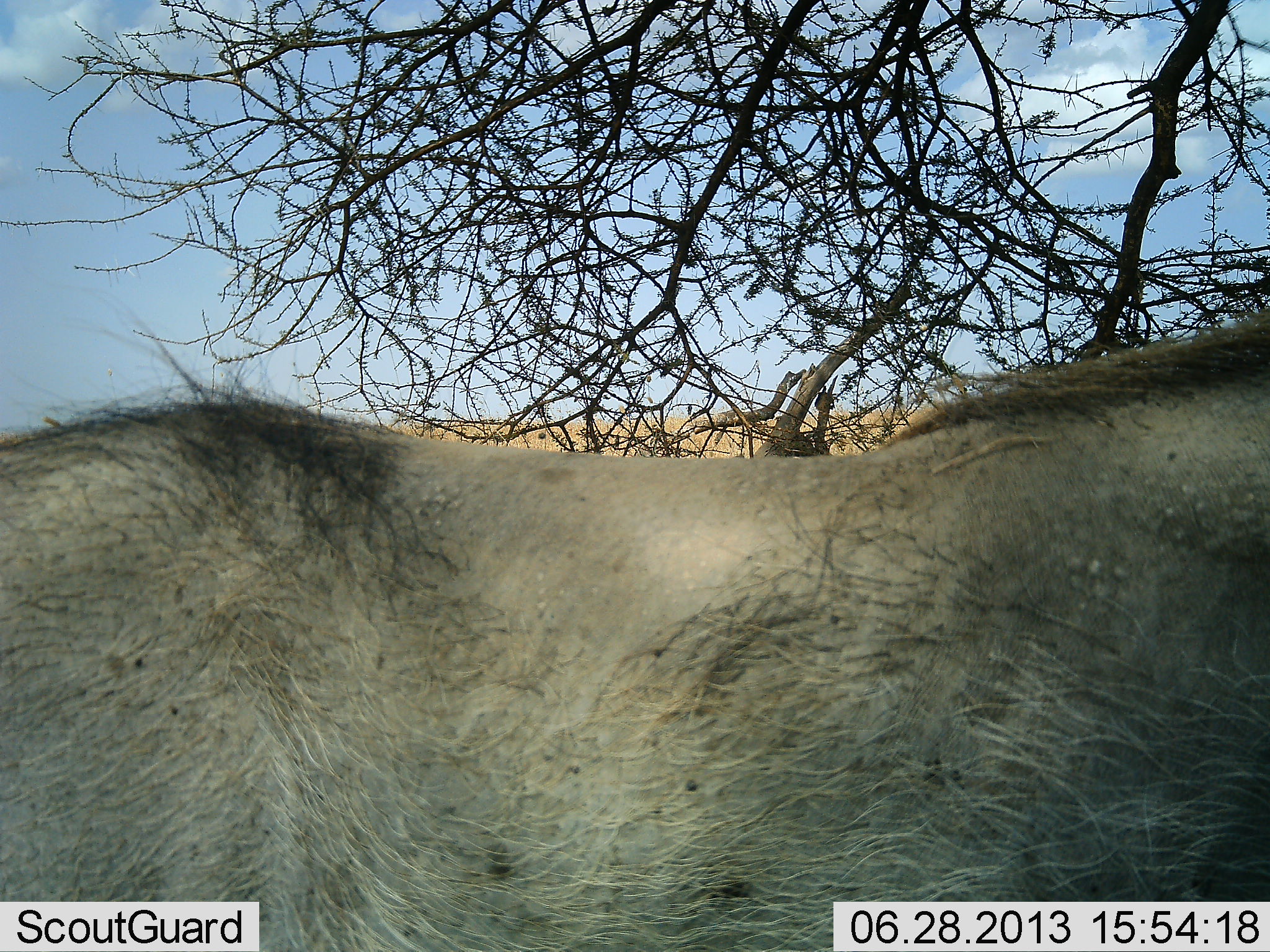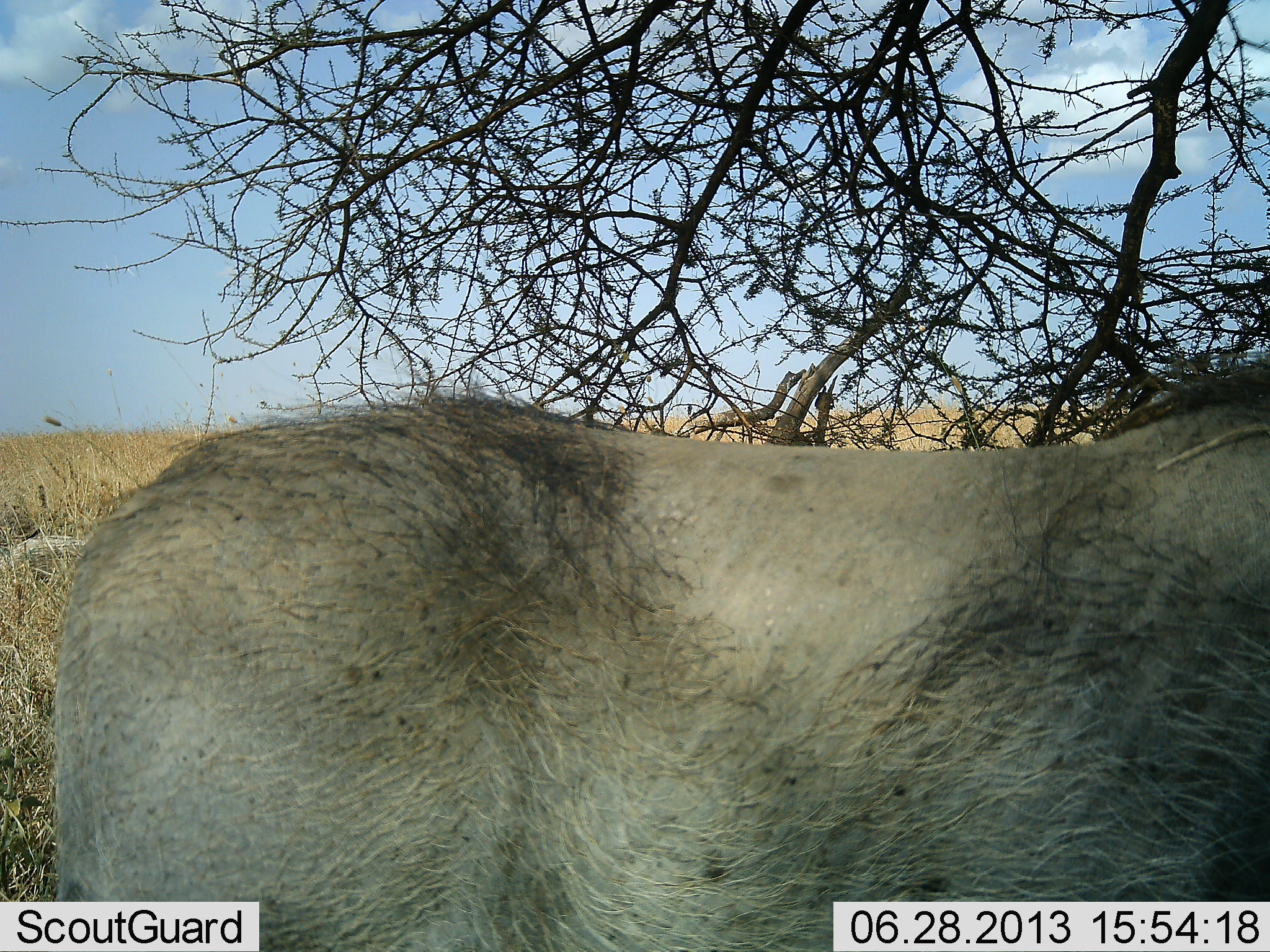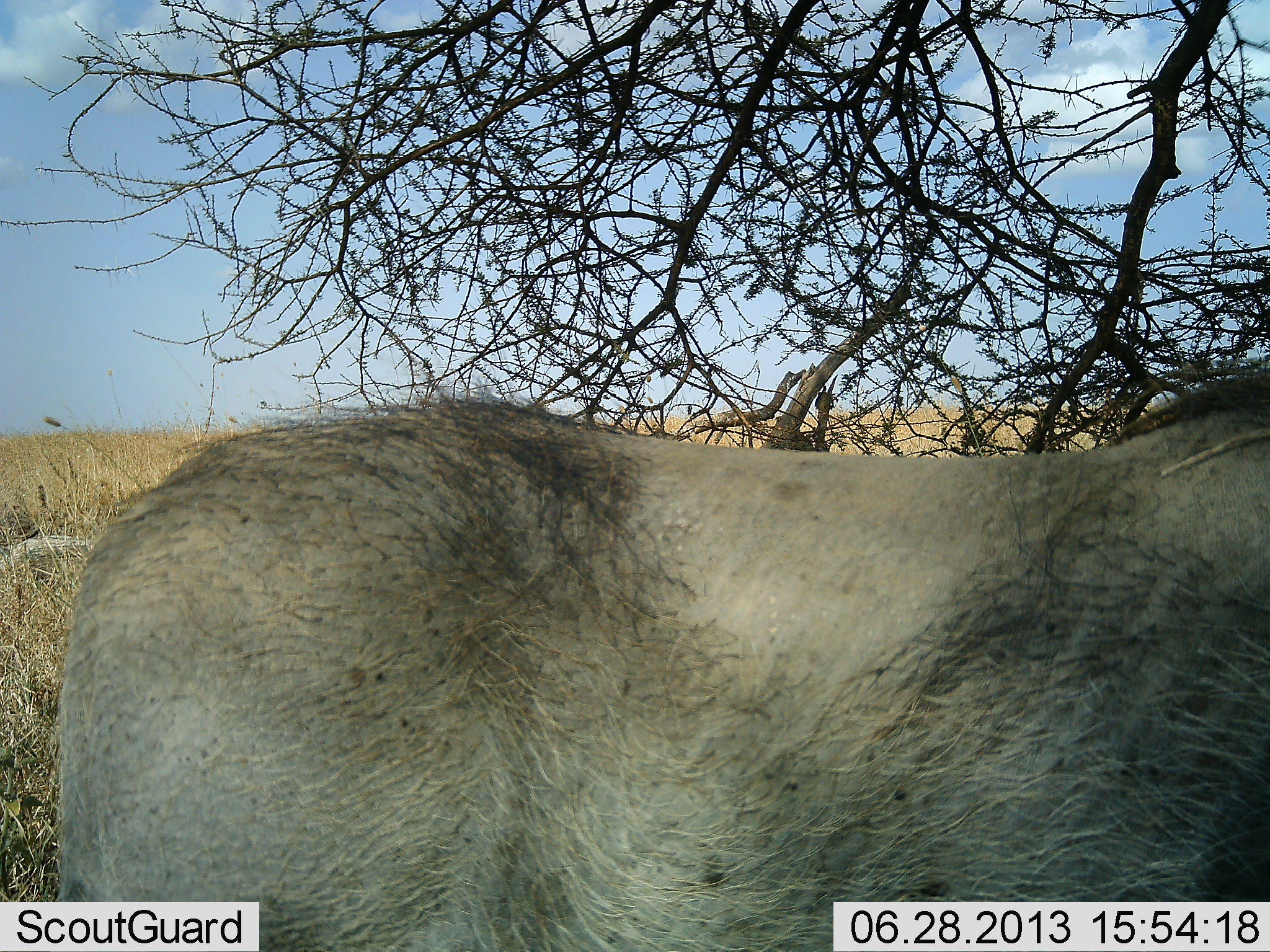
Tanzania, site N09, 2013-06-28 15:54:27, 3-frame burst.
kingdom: Animalia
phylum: Chordata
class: Mammalia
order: Artiodactyla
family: Suidae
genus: Phacochoerus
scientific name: Phacochoerus africanus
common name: warthog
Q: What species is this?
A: Warthog (Phacochoerus africanus).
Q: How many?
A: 1.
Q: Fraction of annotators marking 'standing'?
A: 69%.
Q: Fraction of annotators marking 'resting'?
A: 0%.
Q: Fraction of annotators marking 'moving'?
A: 31%.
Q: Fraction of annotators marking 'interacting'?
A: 4%.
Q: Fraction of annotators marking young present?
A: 0%.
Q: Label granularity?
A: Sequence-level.